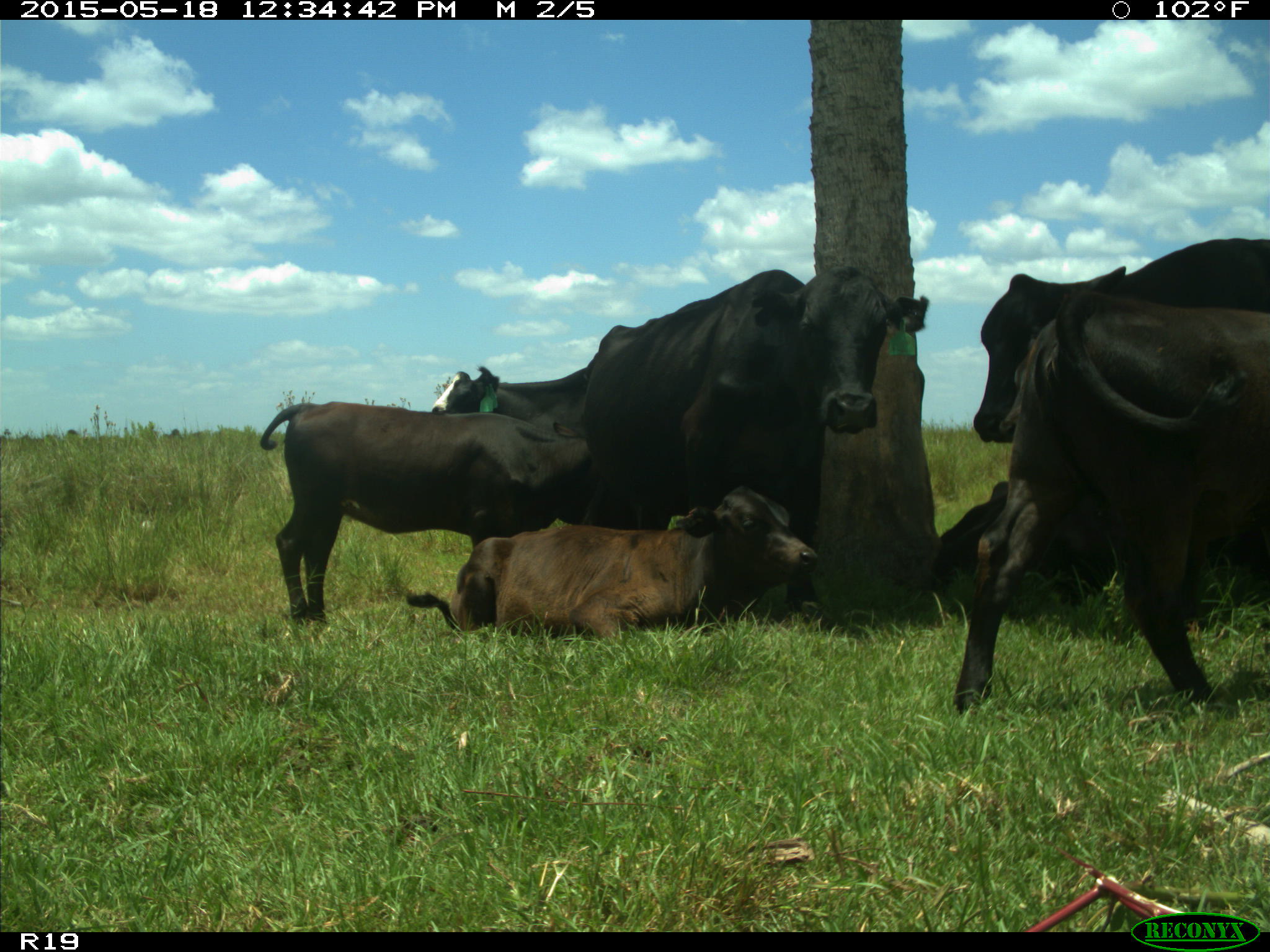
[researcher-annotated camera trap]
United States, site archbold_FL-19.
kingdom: Animalia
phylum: Chordata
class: Mammalia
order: Artiodactyla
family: Bovidae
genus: Bos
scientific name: Bos taurus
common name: domestic cow